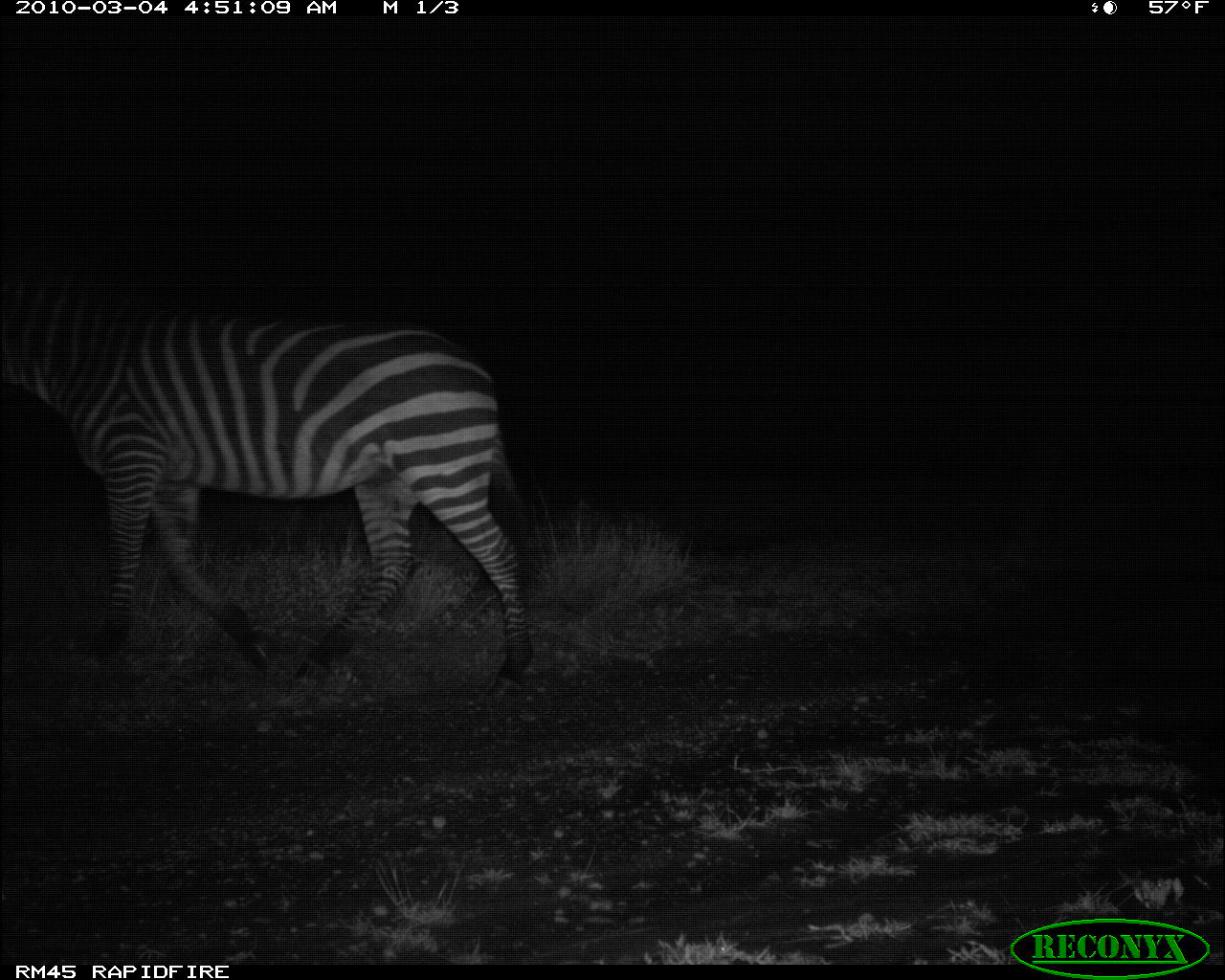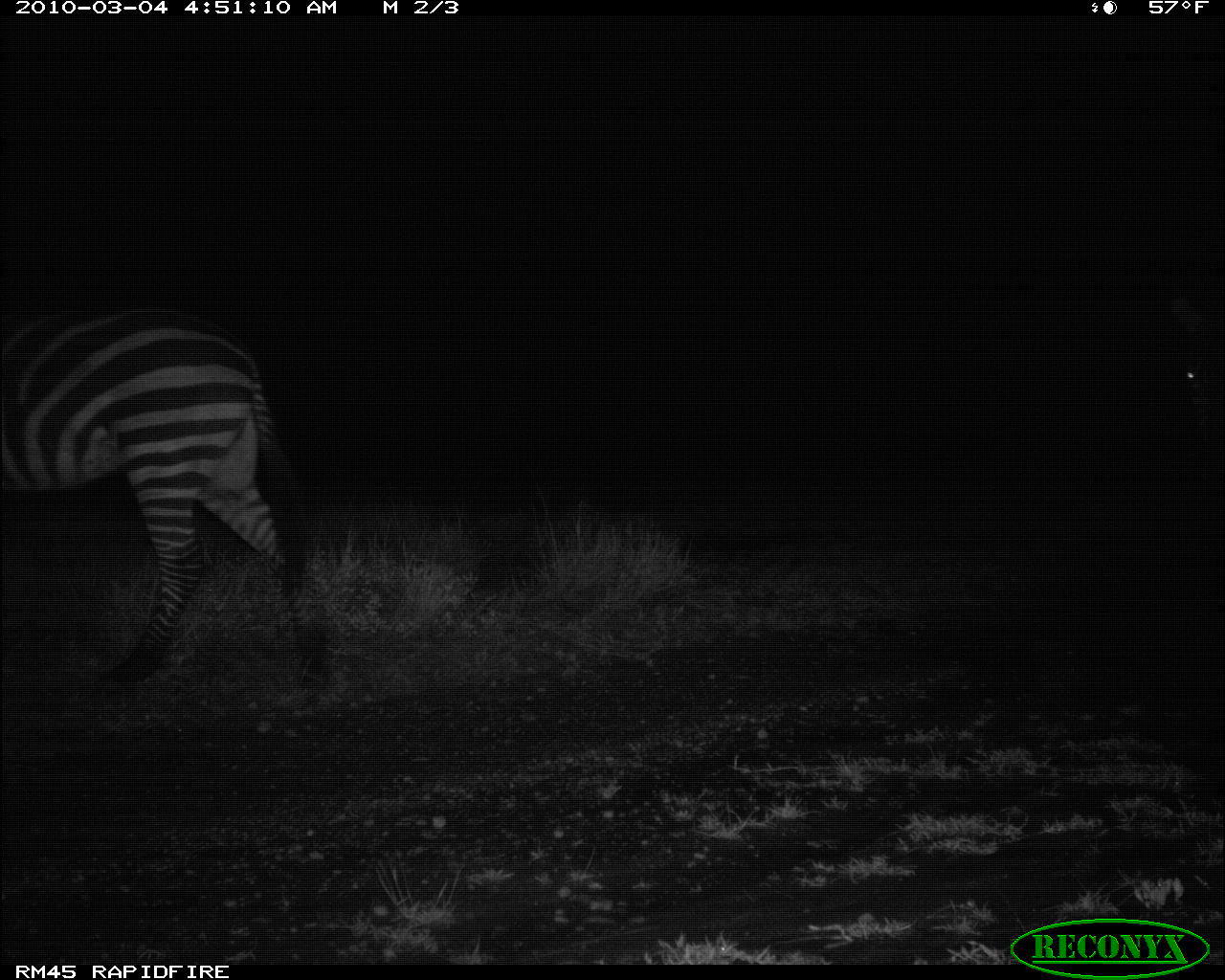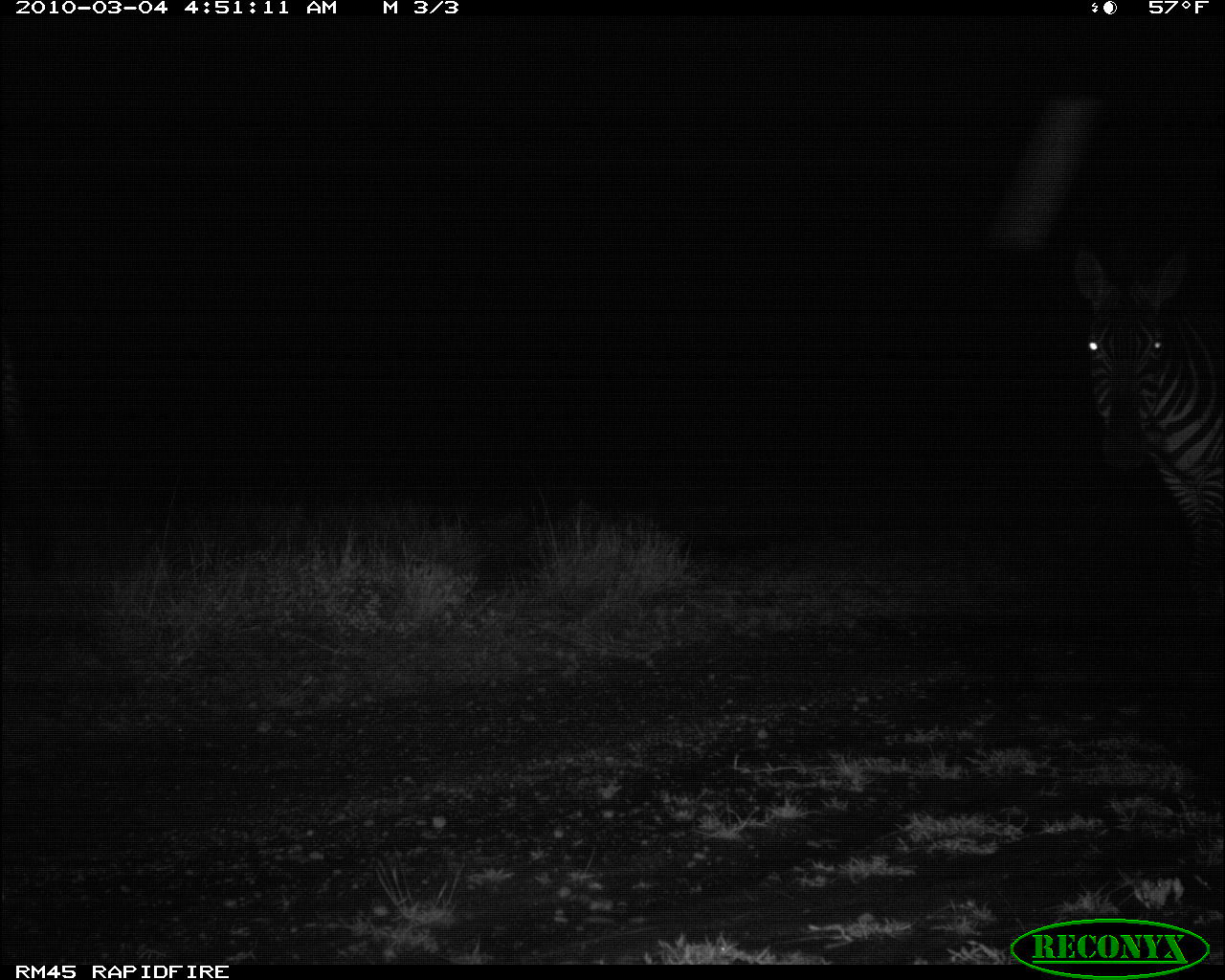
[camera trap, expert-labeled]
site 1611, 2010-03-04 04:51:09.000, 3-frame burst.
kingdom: Animalia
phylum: Chordata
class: Mammalia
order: Perissodactyla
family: Equidae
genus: Equus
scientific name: Equus quagga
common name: plains zebra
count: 1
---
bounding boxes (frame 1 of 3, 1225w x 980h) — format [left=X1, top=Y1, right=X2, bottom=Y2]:
equus quagga: [left=3, top=268, right=534, bottom=701]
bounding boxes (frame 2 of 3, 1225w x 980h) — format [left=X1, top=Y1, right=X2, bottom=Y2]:
equus quagga: [left=0, top=308, right=327, bottom=678]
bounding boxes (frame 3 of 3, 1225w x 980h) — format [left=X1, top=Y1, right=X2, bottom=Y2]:
equus quagga: [left=1072, top=241, right=1223, bottom=595]